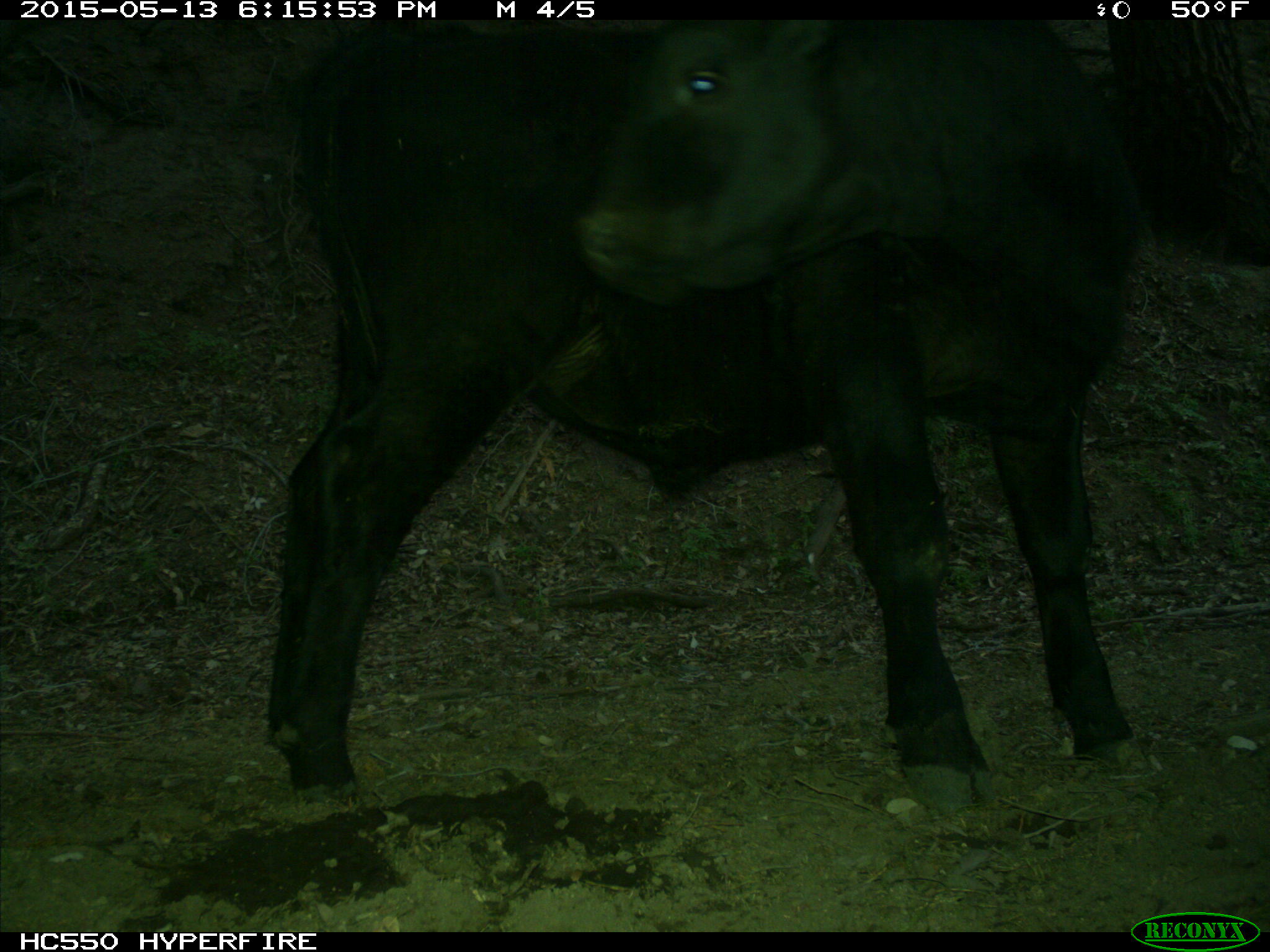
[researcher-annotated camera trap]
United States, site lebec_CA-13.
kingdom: Animalia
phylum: Chordata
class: Mammalia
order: Artiodactyla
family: Bovidae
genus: Bos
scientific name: Bos taurus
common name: domestic cow